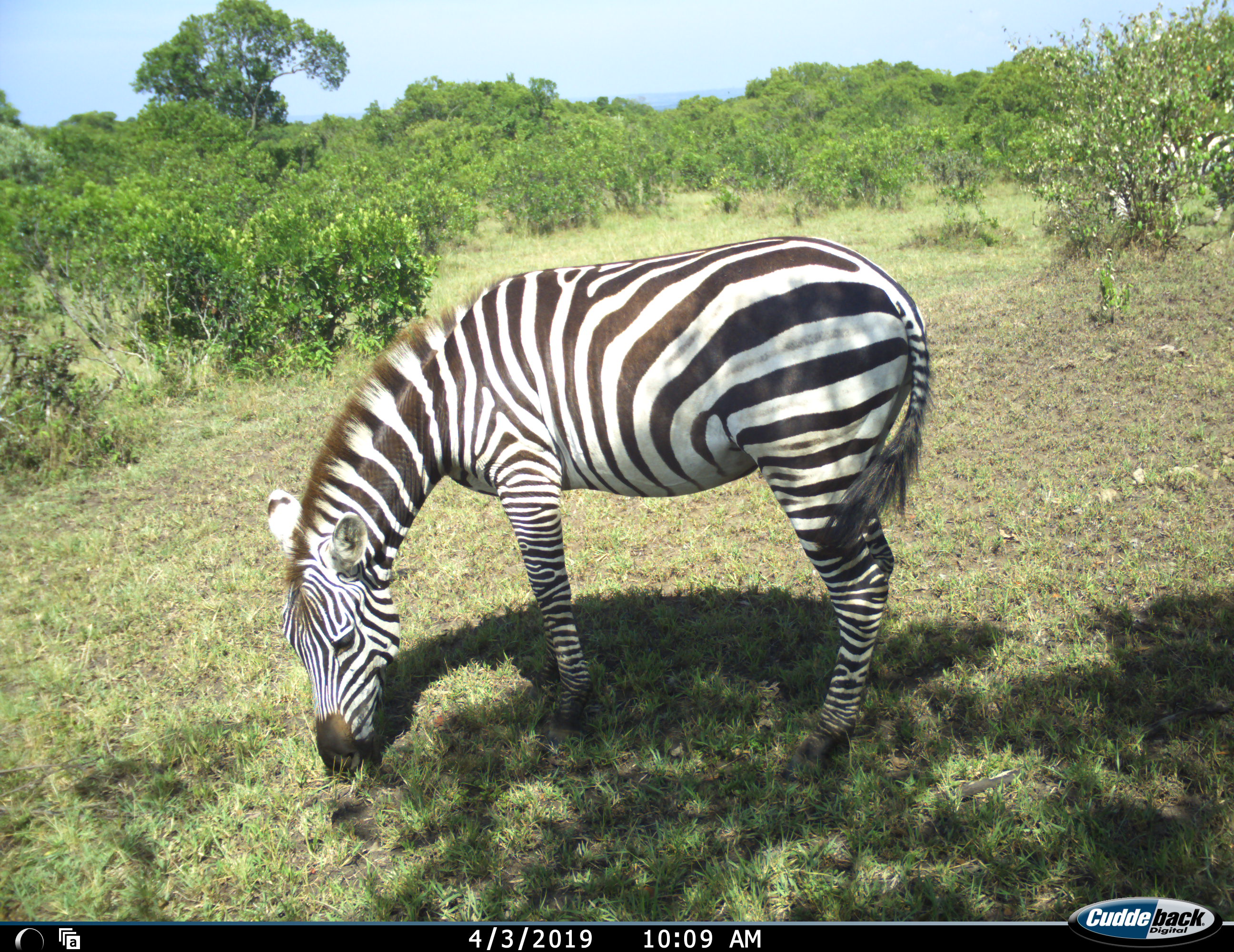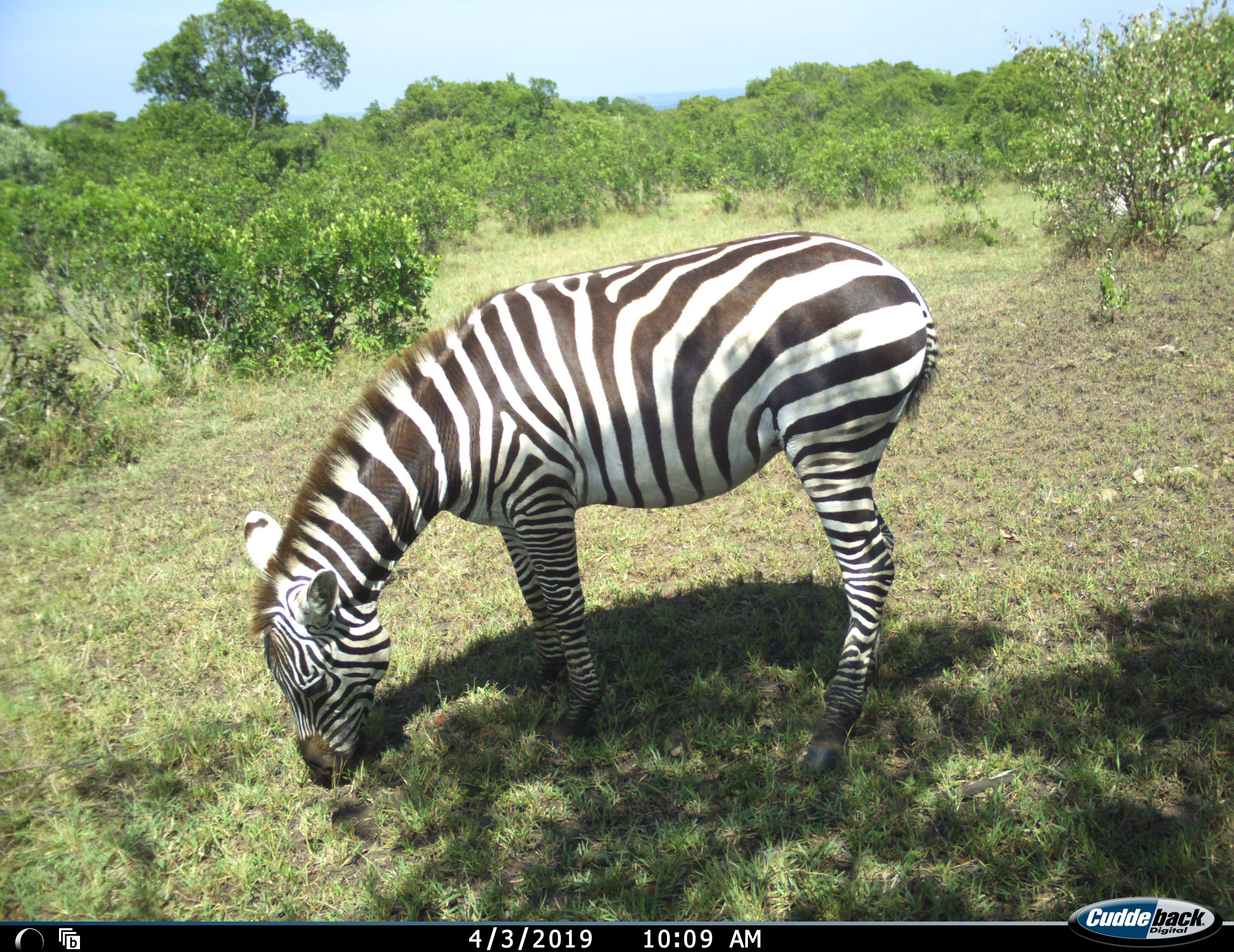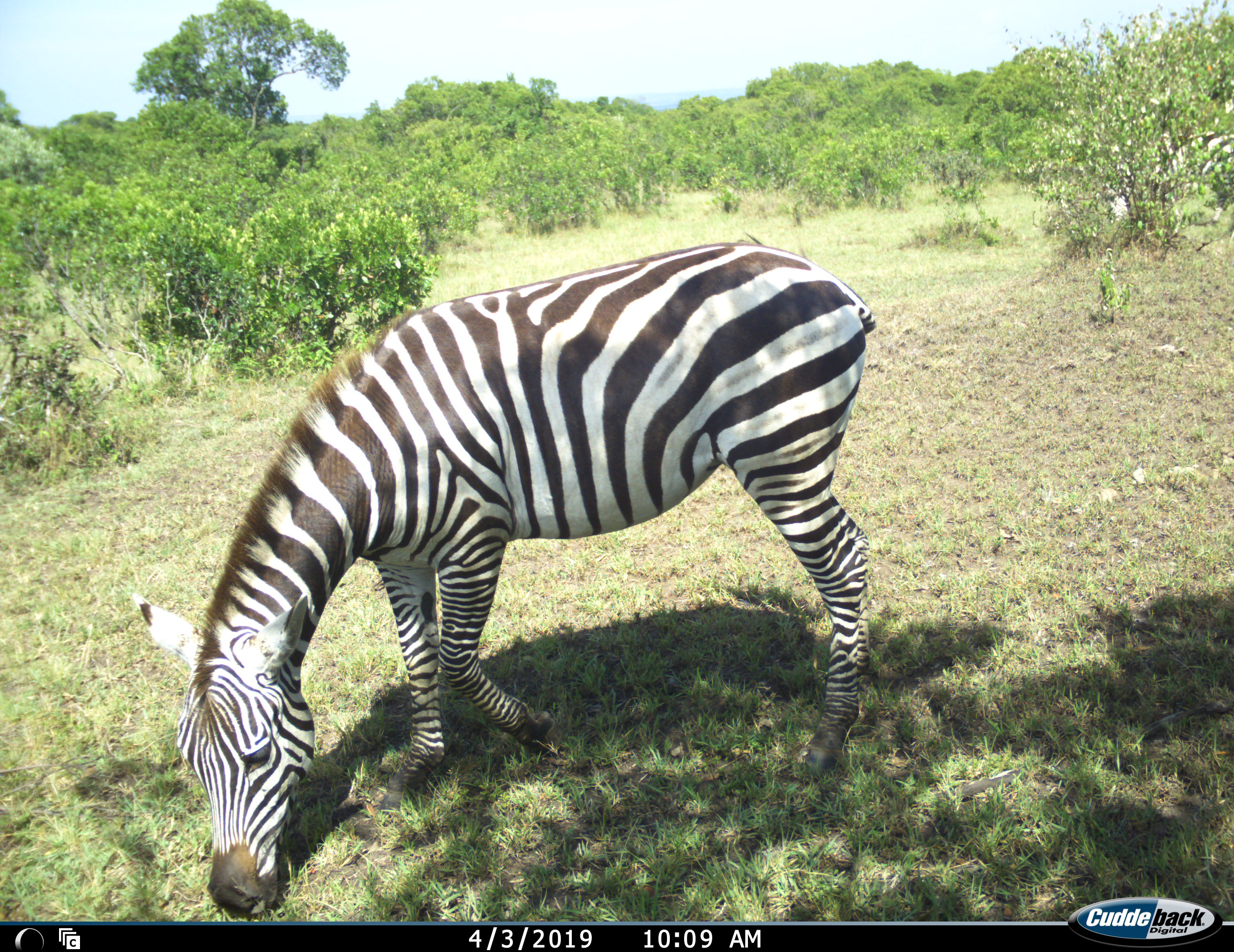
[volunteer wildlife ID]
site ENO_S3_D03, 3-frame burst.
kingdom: Animalia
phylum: Chordata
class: Mammalia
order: Perissodactyla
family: Equidae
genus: Equus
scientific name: Equus quagga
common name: plains zebra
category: zebraplains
Zebraplains (plains zebra) (Equus quagga), count 1. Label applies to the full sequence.